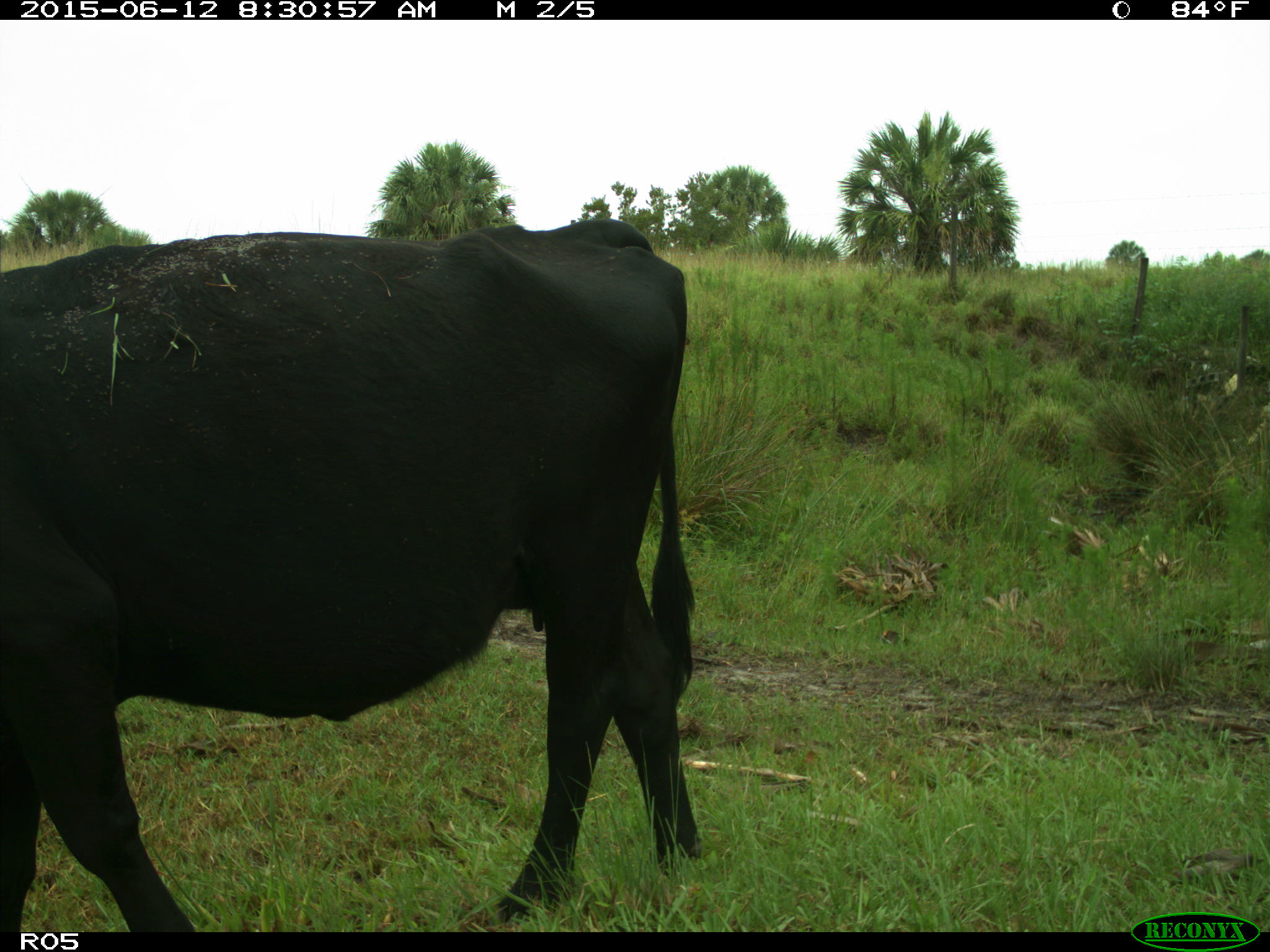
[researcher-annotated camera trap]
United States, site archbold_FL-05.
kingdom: Animalia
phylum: Chordata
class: Mammalia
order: Artiodactyla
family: Bovidae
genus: Bos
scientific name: Bos taurus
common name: domestic cow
Bos taurus (domestic cow).